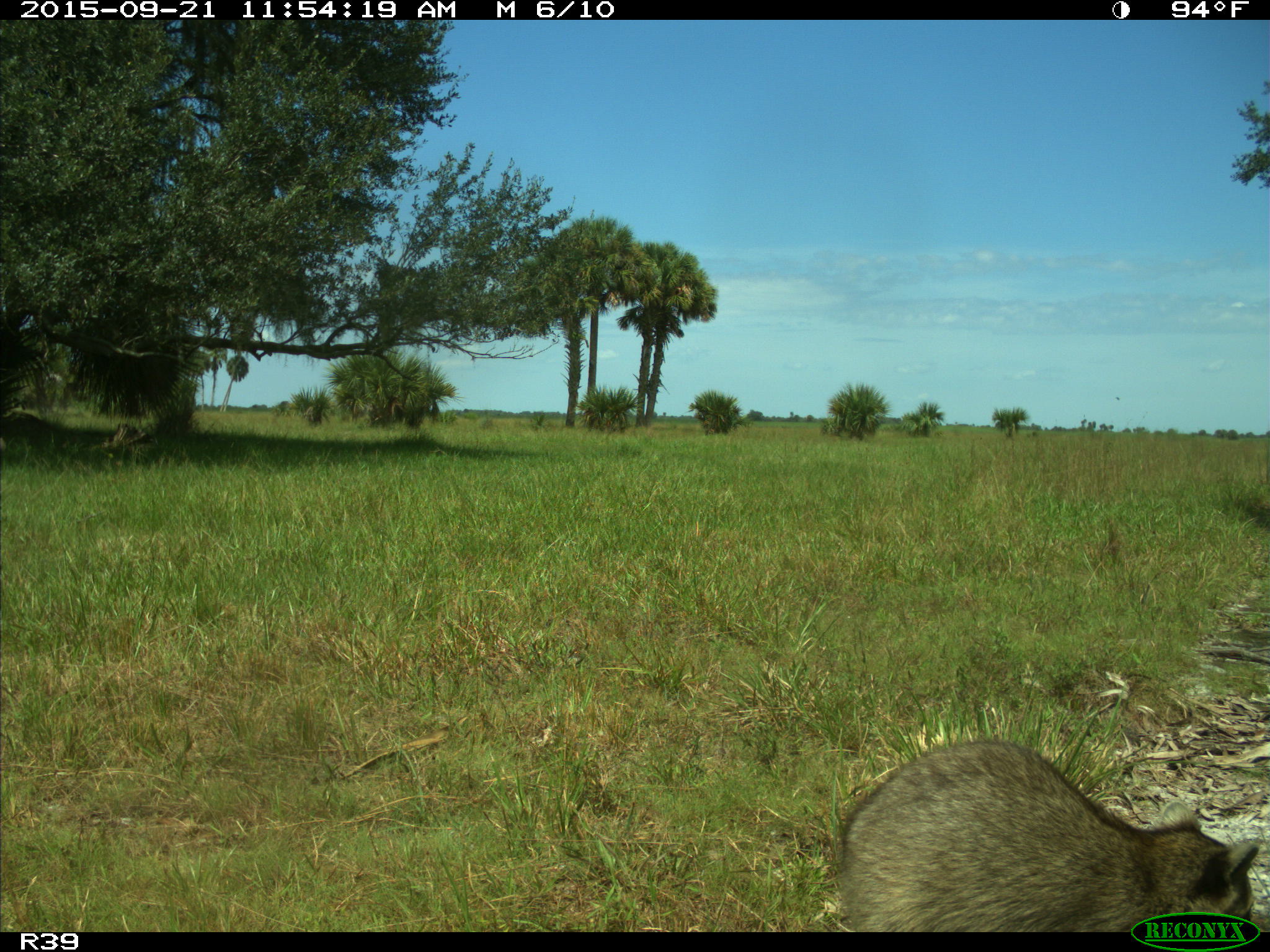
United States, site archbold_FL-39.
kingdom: Animalia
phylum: Chordata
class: Mammalia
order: Carnivora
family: Procyonidae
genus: Procyon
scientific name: Procyon lotor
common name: common raccoon